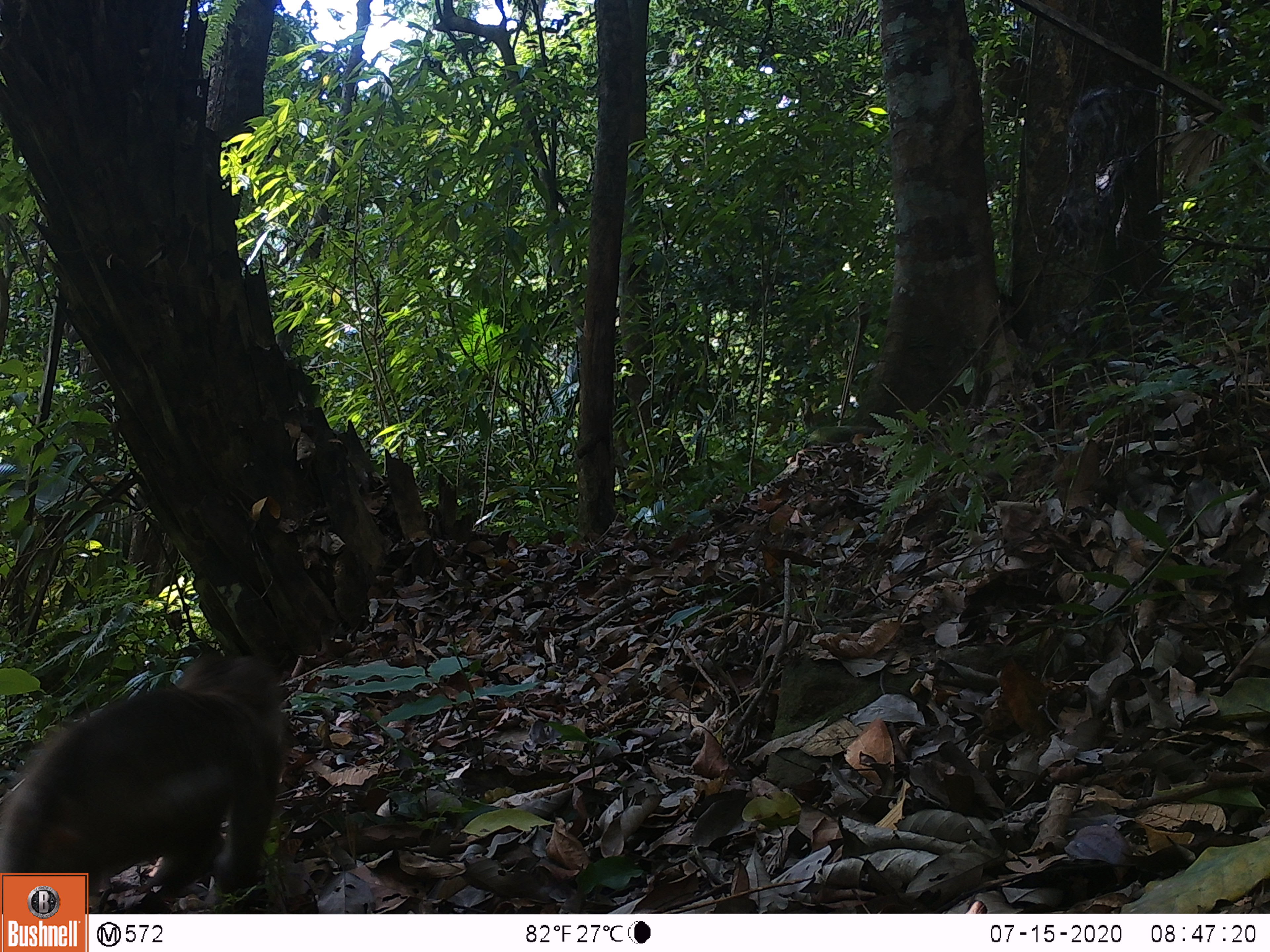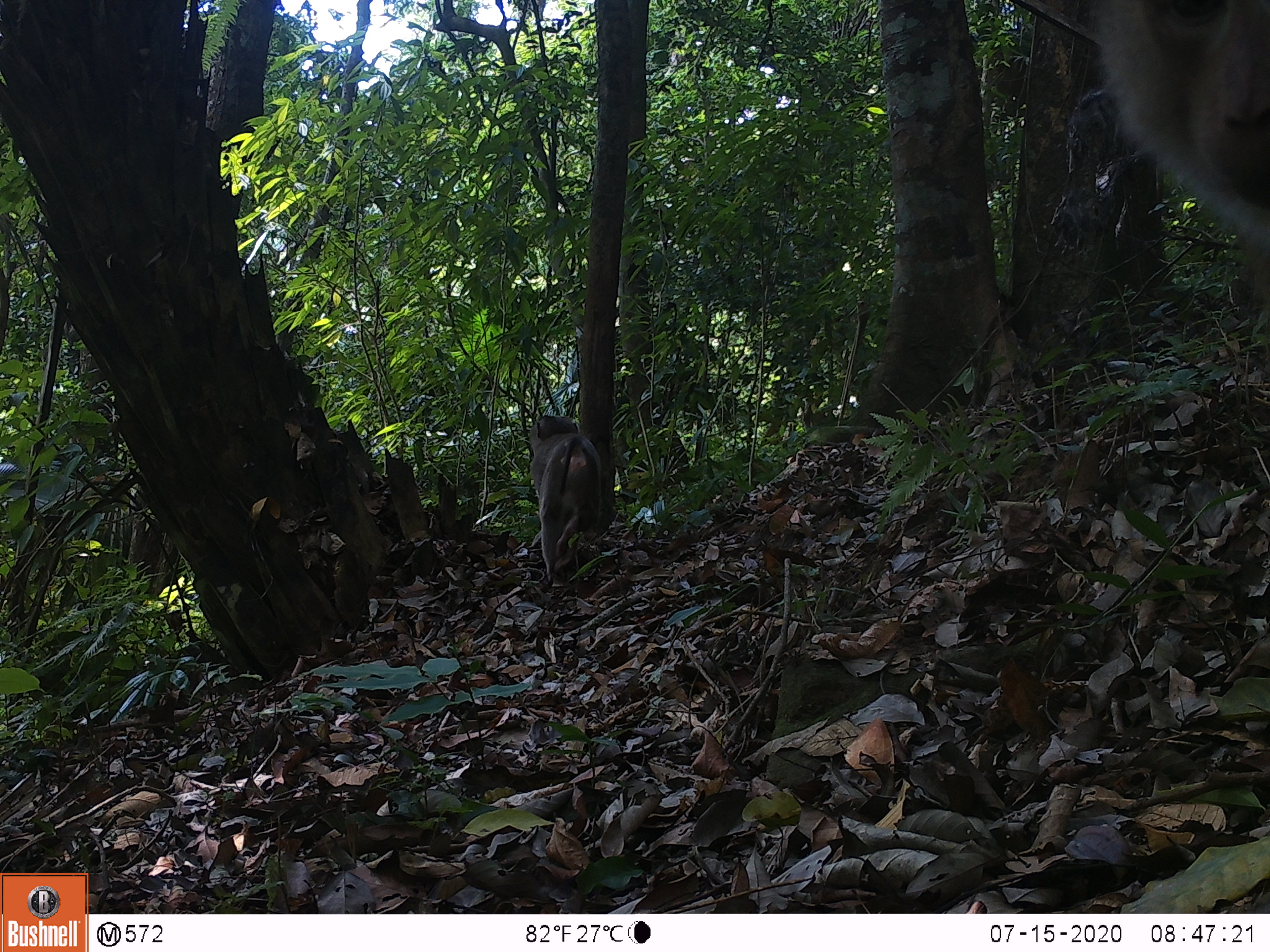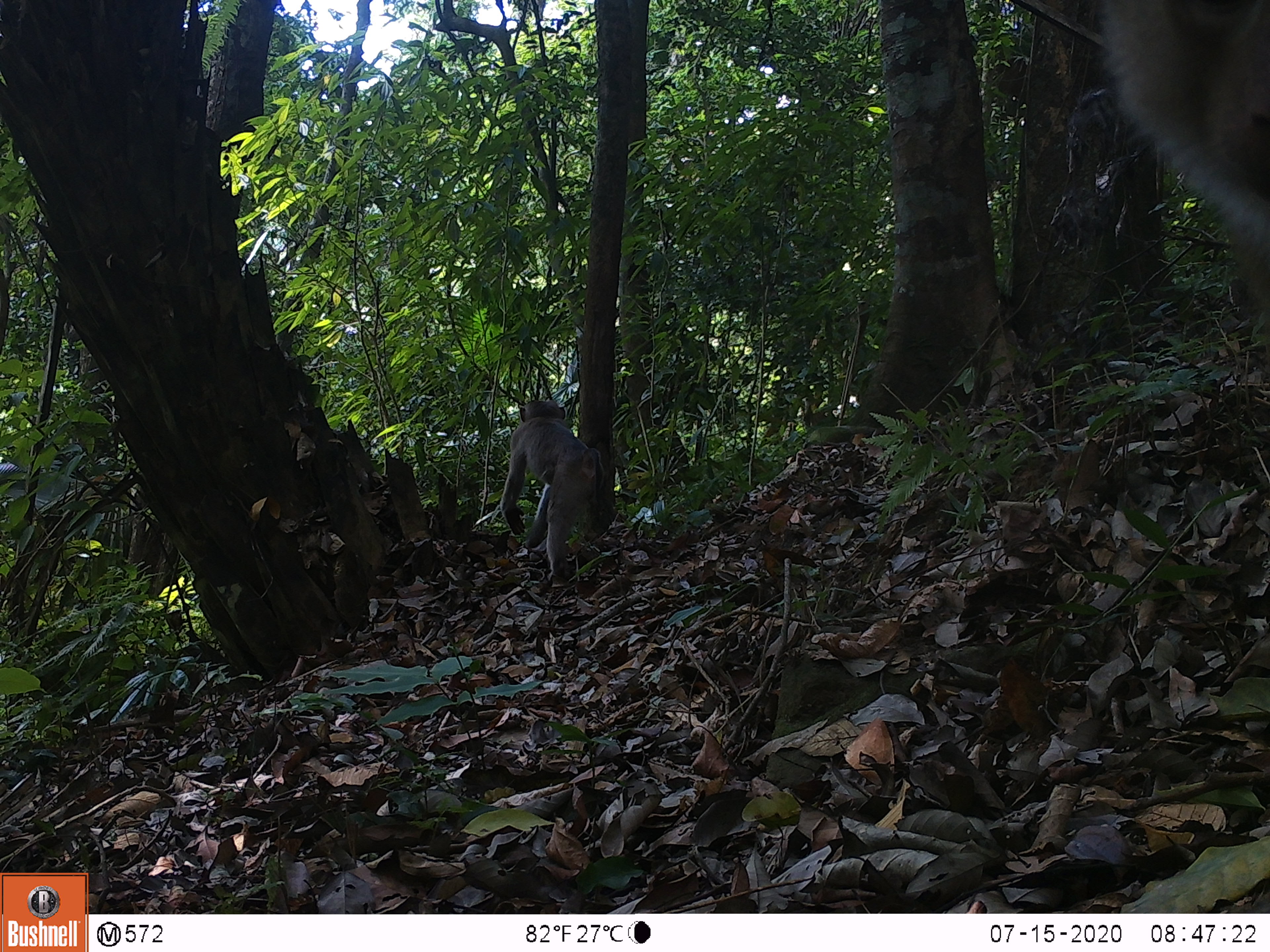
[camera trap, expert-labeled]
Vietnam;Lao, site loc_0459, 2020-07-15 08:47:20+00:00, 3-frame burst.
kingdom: Animalia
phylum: Chordata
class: Mammalia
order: Primates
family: Cercopithecidae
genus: Macaca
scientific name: Macaca nemestrina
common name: pig-tailed macaque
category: pig tailed macaque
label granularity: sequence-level